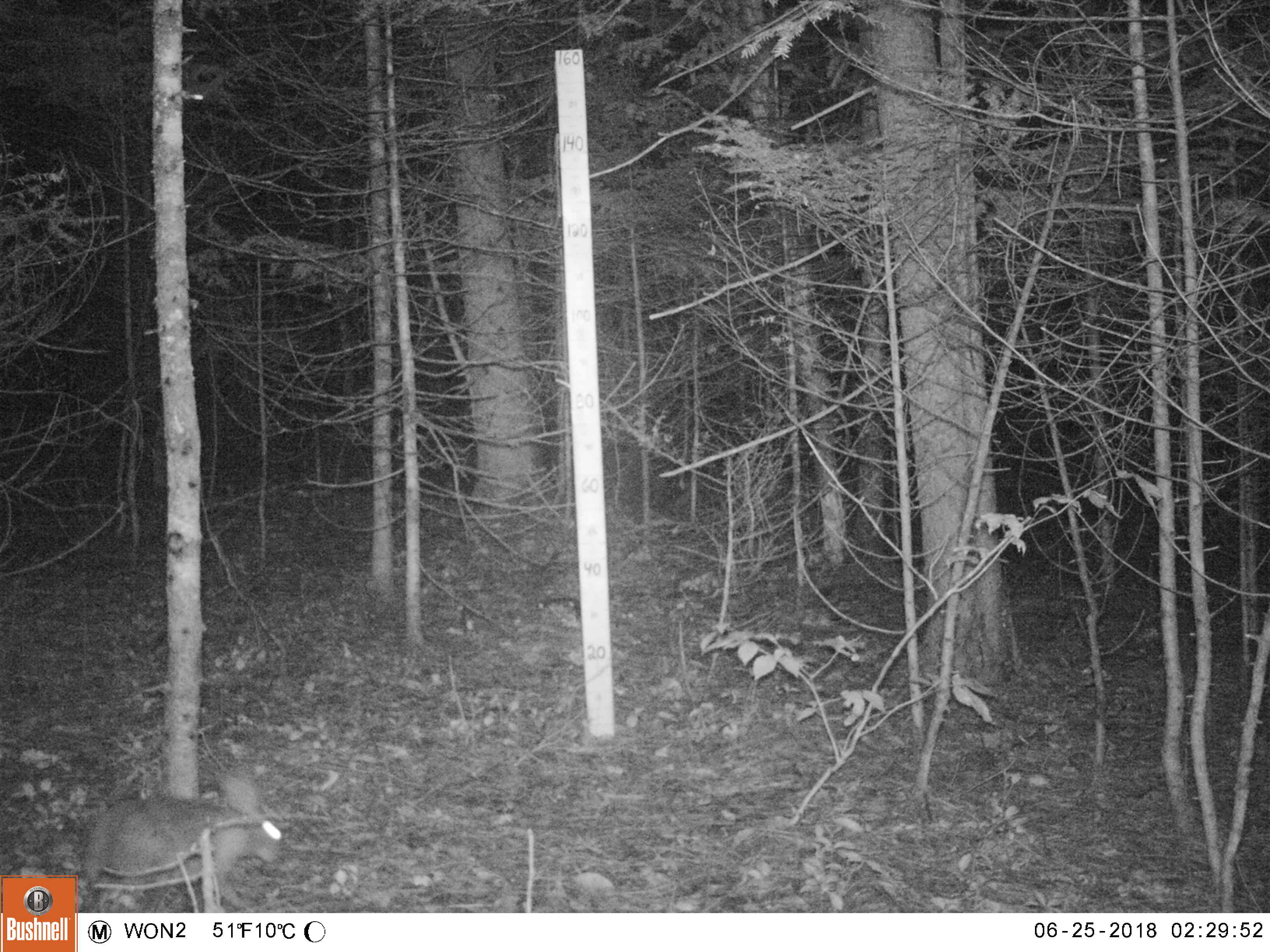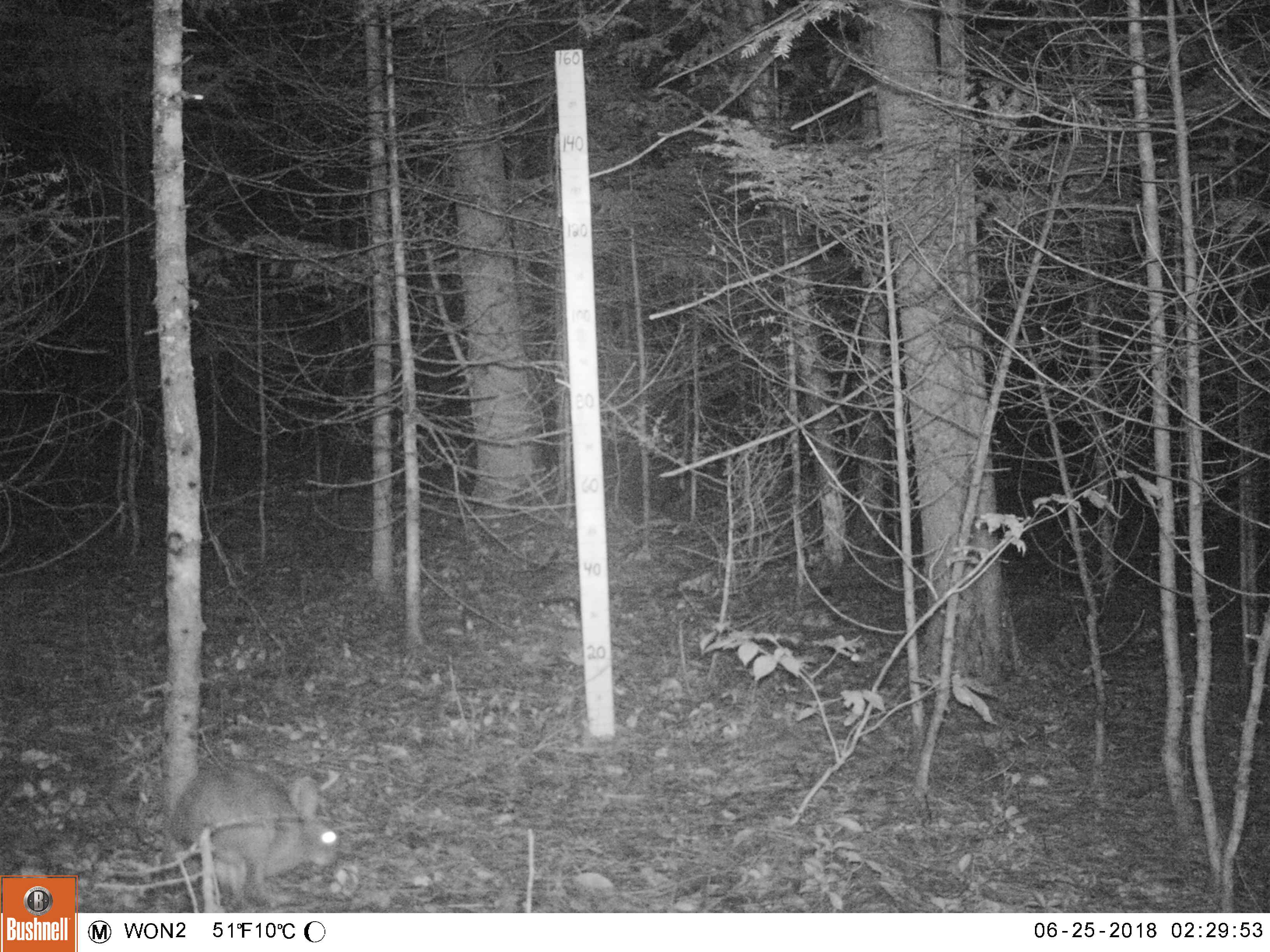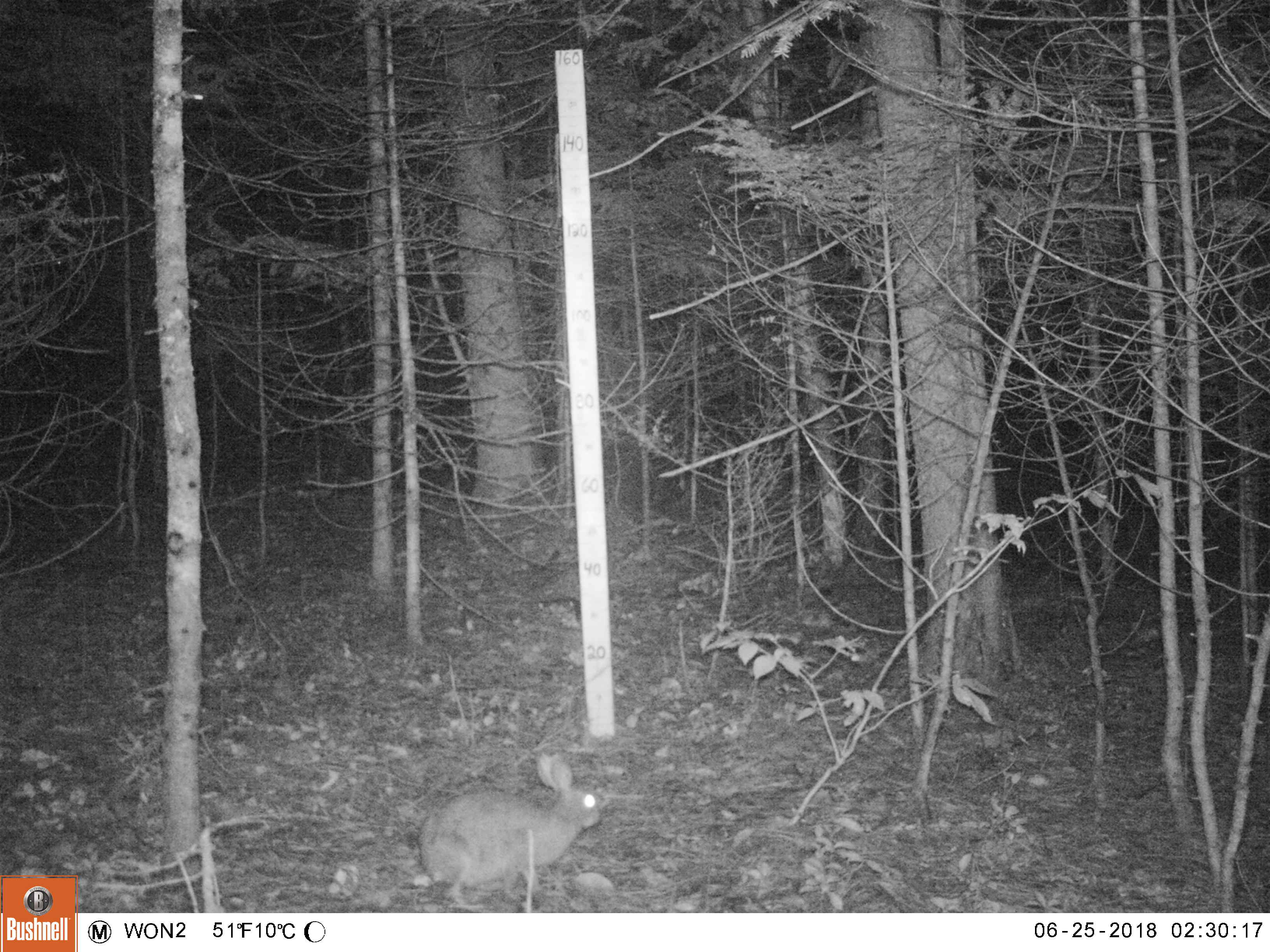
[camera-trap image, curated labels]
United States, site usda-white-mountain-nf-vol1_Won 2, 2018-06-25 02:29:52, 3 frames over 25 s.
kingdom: Animalia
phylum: Chordata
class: Mammalia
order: Lagomorpha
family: Leporidae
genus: Lepus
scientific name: Lepus americanus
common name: snowshoe hare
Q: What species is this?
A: Snowshoe hare (Lepus americanus).